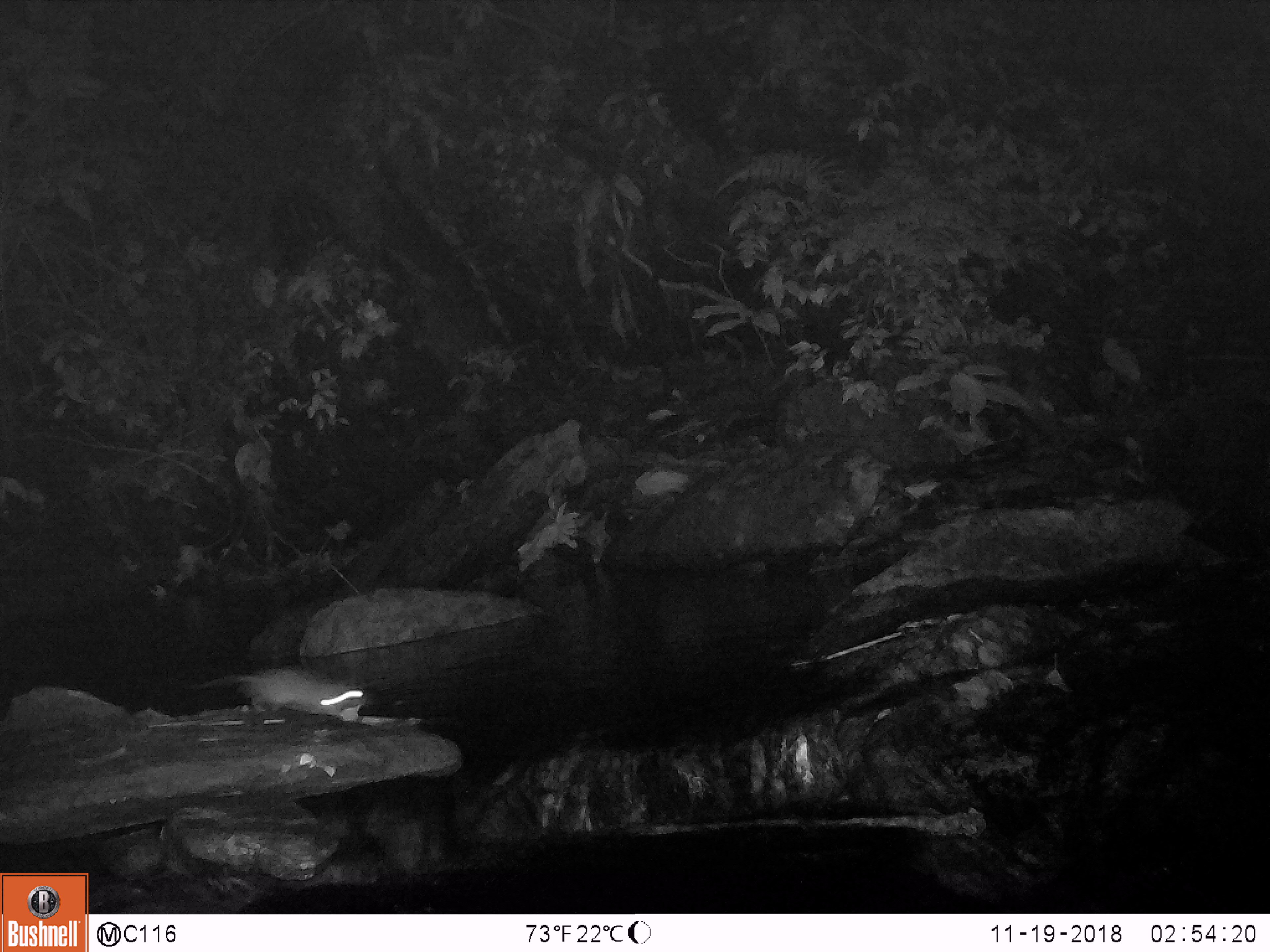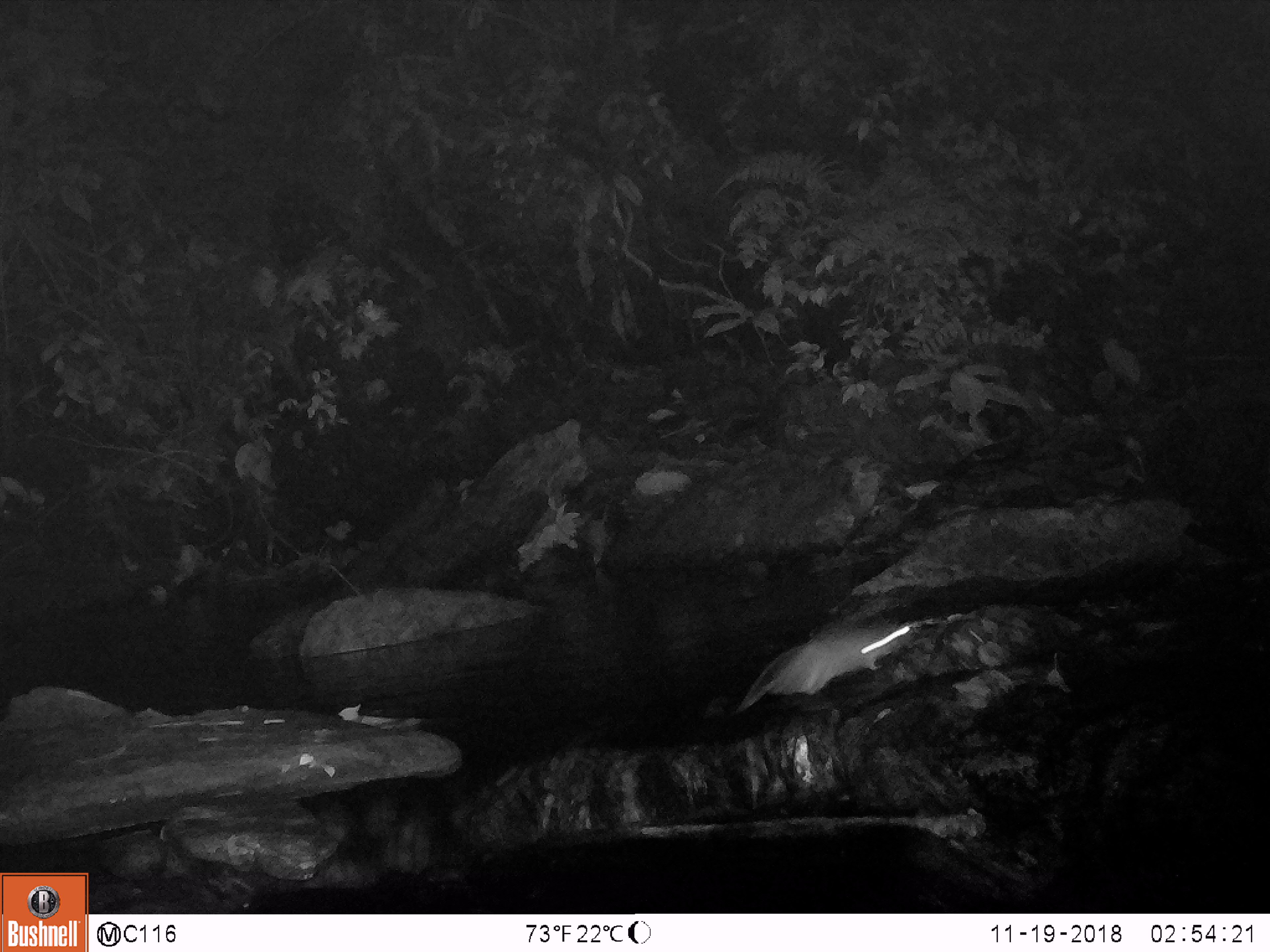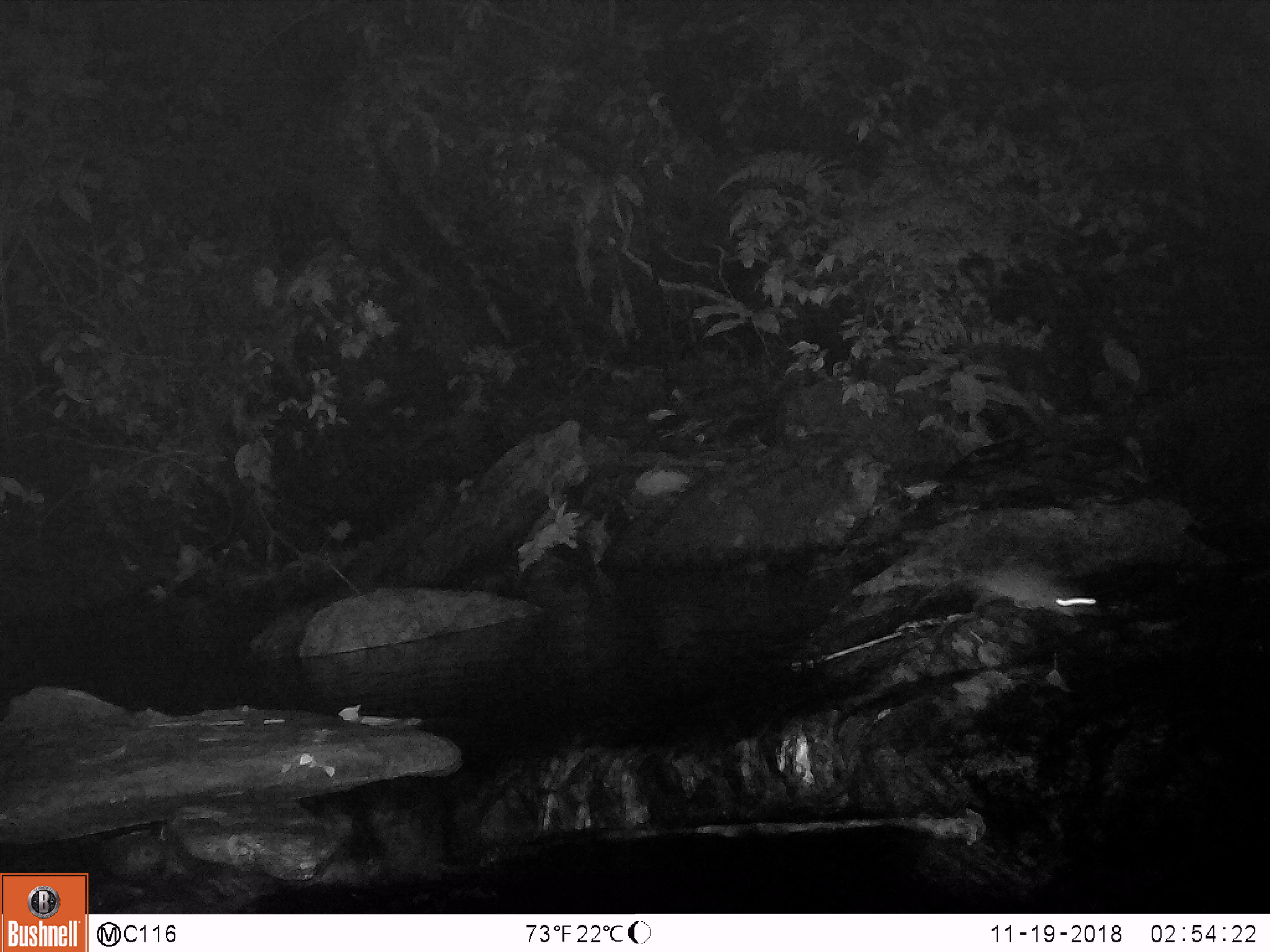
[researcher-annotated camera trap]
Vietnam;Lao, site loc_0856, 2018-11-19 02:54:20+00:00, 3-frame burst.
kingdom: Animalia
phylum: Chordata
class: Mammalia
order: Rodentia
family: Muridae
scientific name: Muridae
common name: old-world mice and rats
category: unidentified murid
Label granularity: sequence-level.